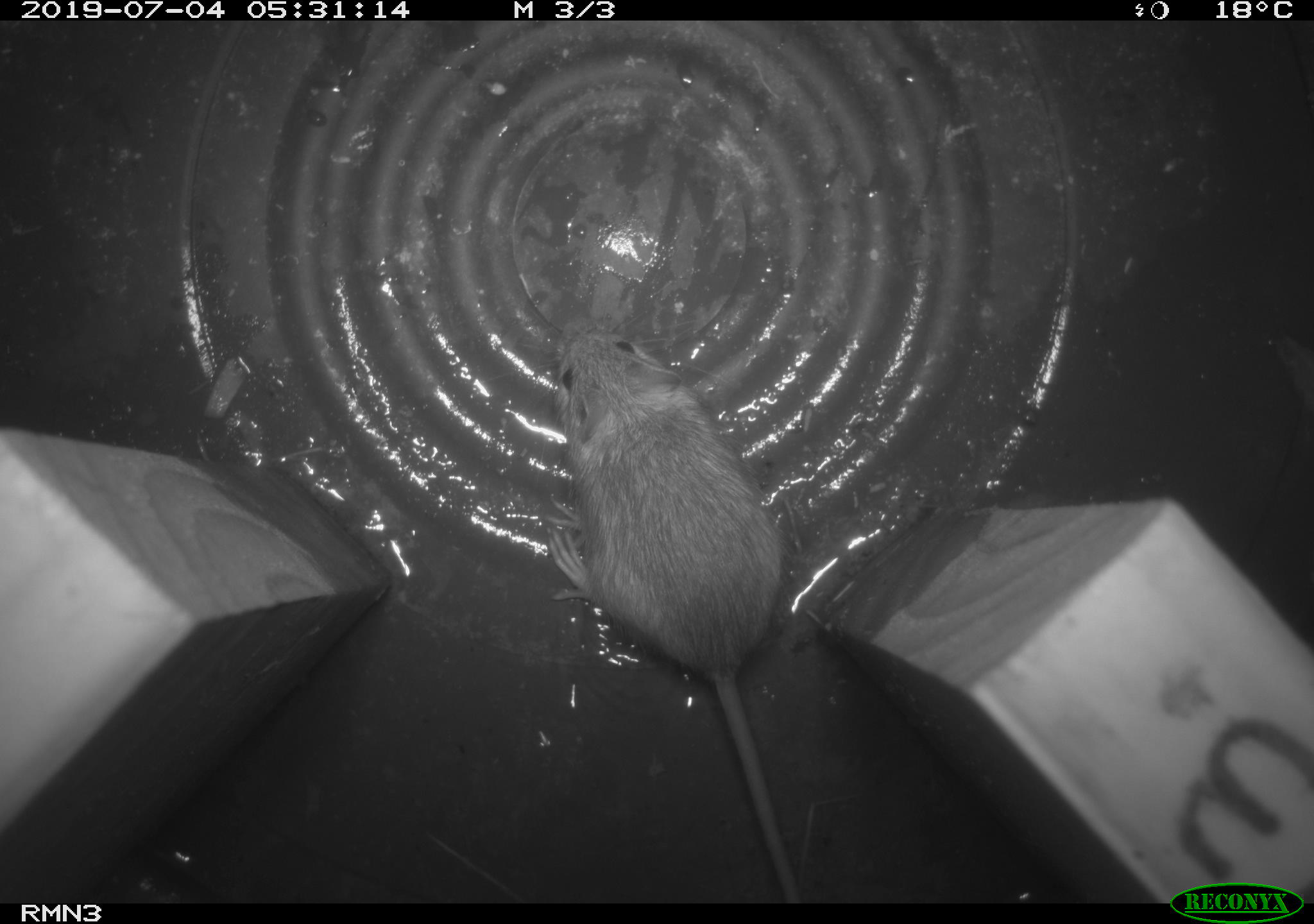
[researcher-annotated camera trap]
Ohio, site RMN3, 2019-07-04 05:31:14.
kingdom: Animalia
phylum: Chordata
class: Mammalia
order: Rodentia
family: Zapodidae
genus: Napaeozapus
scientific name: Napaeozapus insignis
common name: woodland jumping mouse